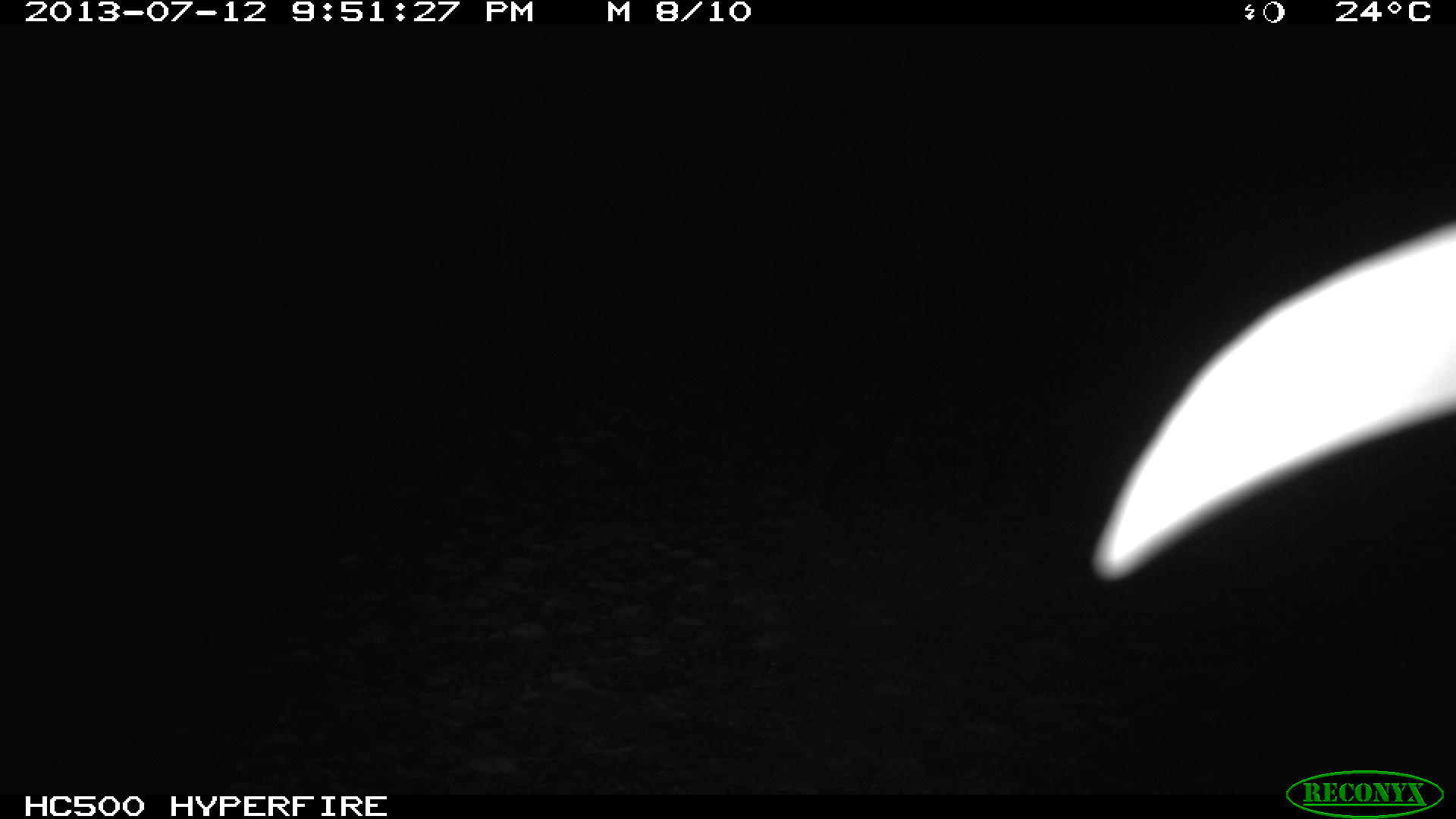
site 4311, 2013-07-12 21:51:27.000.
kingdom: Animalia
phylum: Chordata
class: Mammalia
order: Carnivora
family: Felidae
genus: Leopardus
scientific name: Leopardus pardalis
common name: ocelot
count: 1